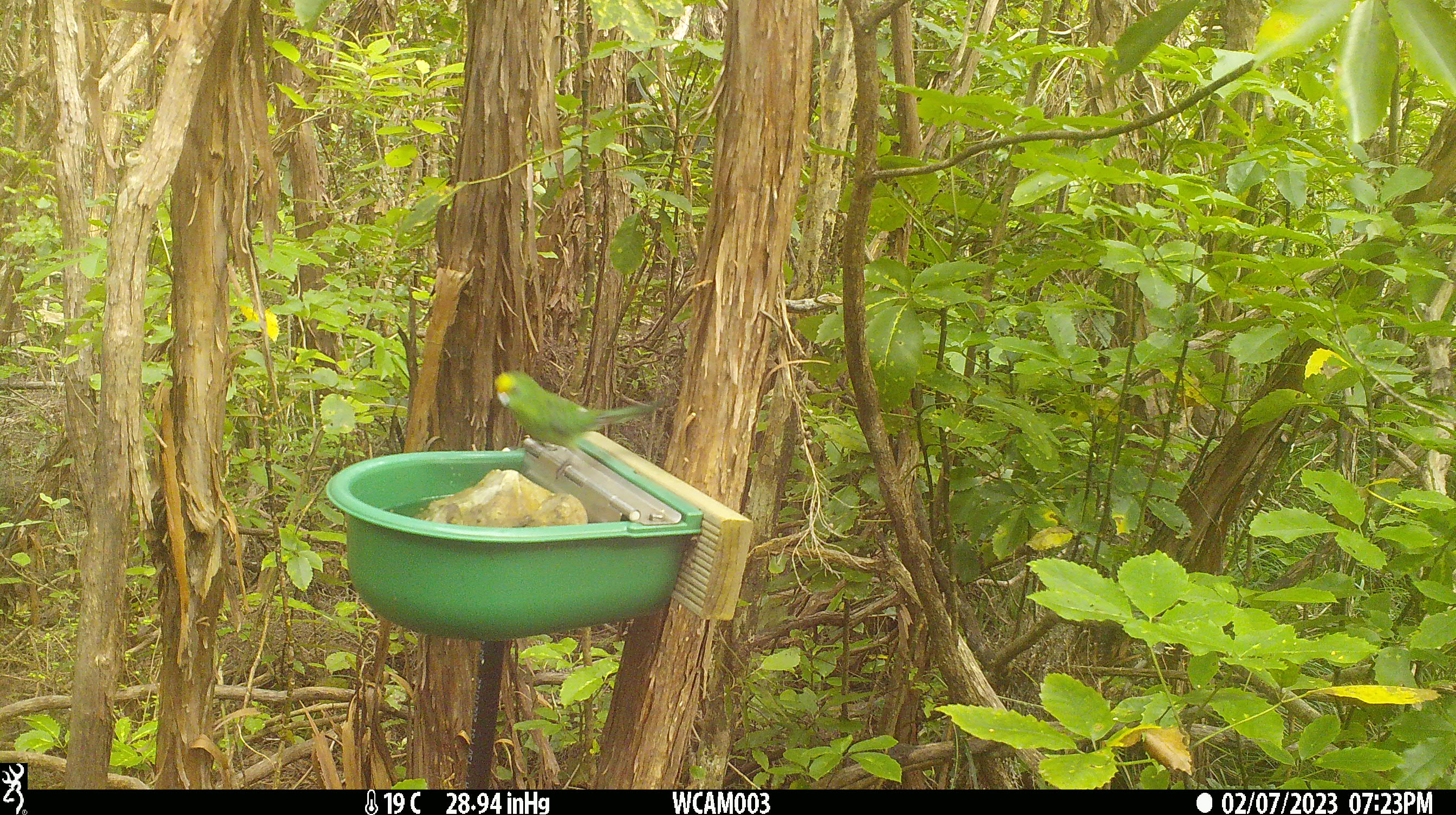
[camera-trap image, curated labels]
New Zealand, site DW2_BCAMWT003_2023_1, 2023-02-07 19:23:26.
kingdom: Animalia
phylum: Chordata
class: Aves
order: Psittaciformes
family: Psittaculidae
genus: Cyanoramphus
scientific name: Cyanoramphus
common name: parakeet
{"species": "parakeet (Cyanoramphus)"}